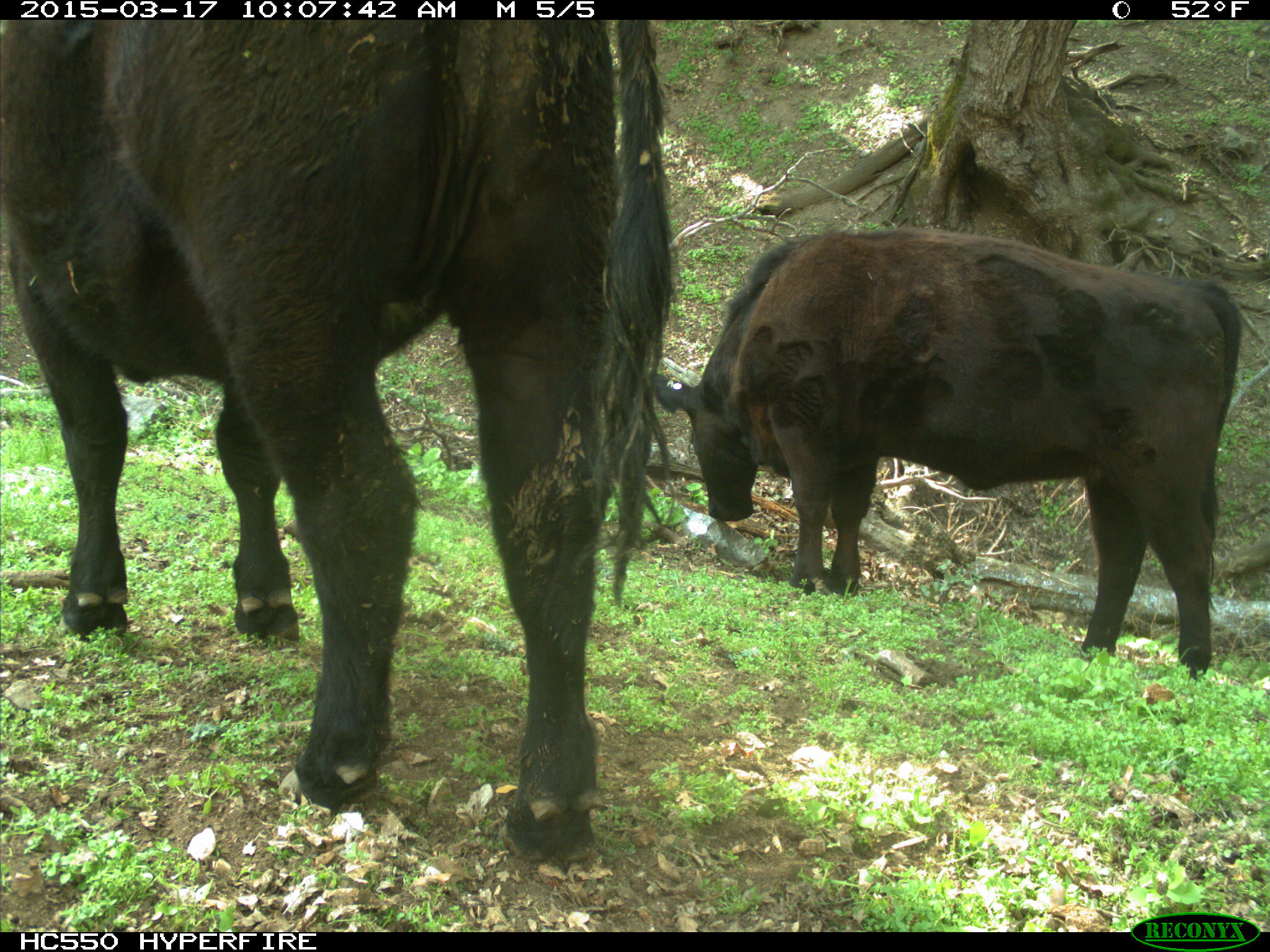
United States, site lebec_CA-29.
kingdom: Animalia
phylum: Chordata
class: Mammalia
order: Artiodactyla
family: Bovidae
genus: Bos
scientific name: Bos taurus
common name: domestic cow